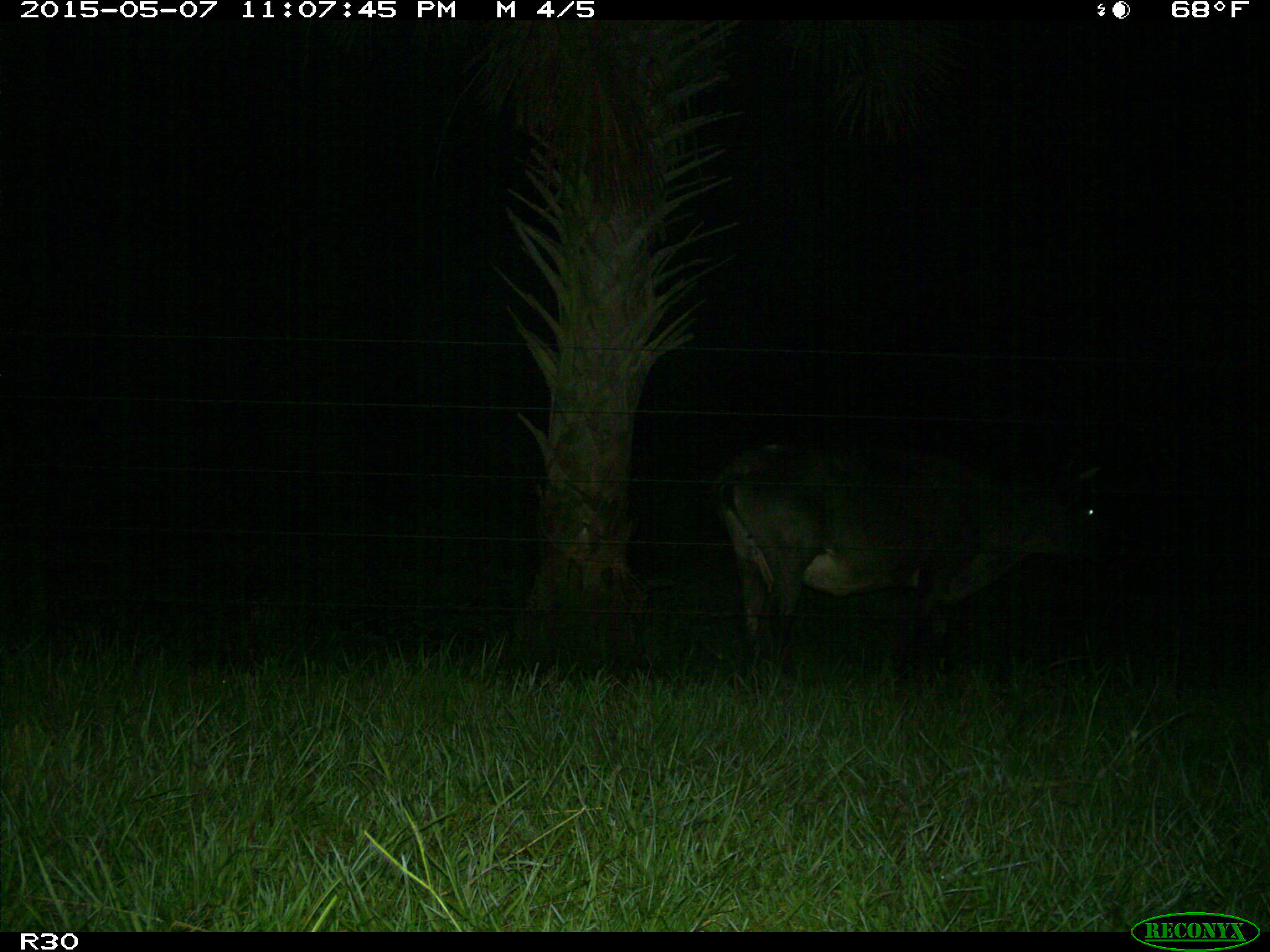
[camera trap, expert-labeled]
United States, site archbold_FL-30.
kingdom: Animalia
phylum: Chordata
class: Mammalia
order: Artiodactyla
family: Bovidae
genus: Bos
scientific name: Bos taurus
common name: domestic cow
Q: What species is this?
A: Bos taurus (domestic cow).